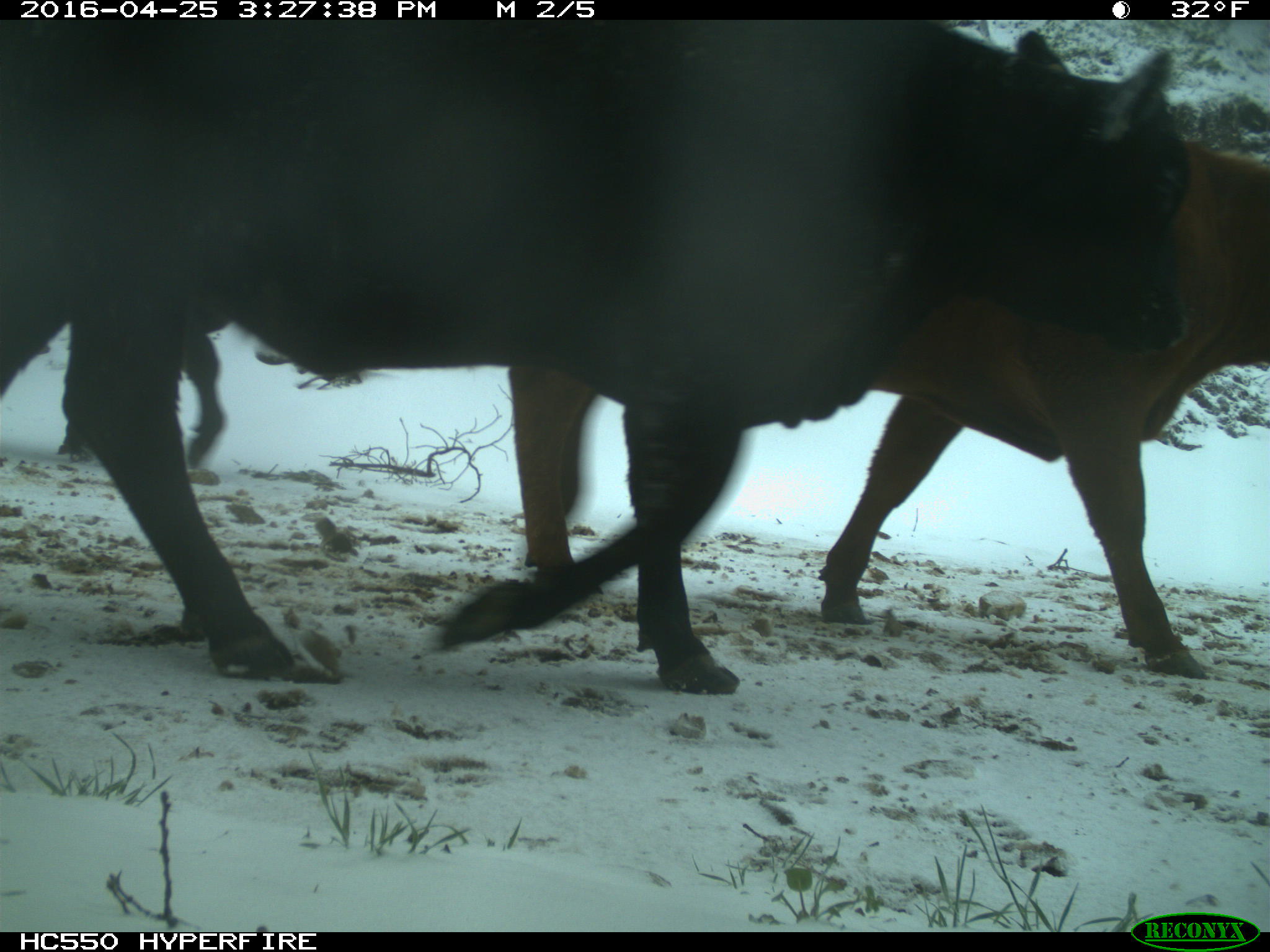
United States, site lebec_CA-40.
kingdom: Animalia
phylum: Chordata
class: Mammalia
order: Artiodactyla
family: Bovidae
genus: Bos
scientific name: Bos taurus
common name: domestic cow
Bos taurus (domestic cow).